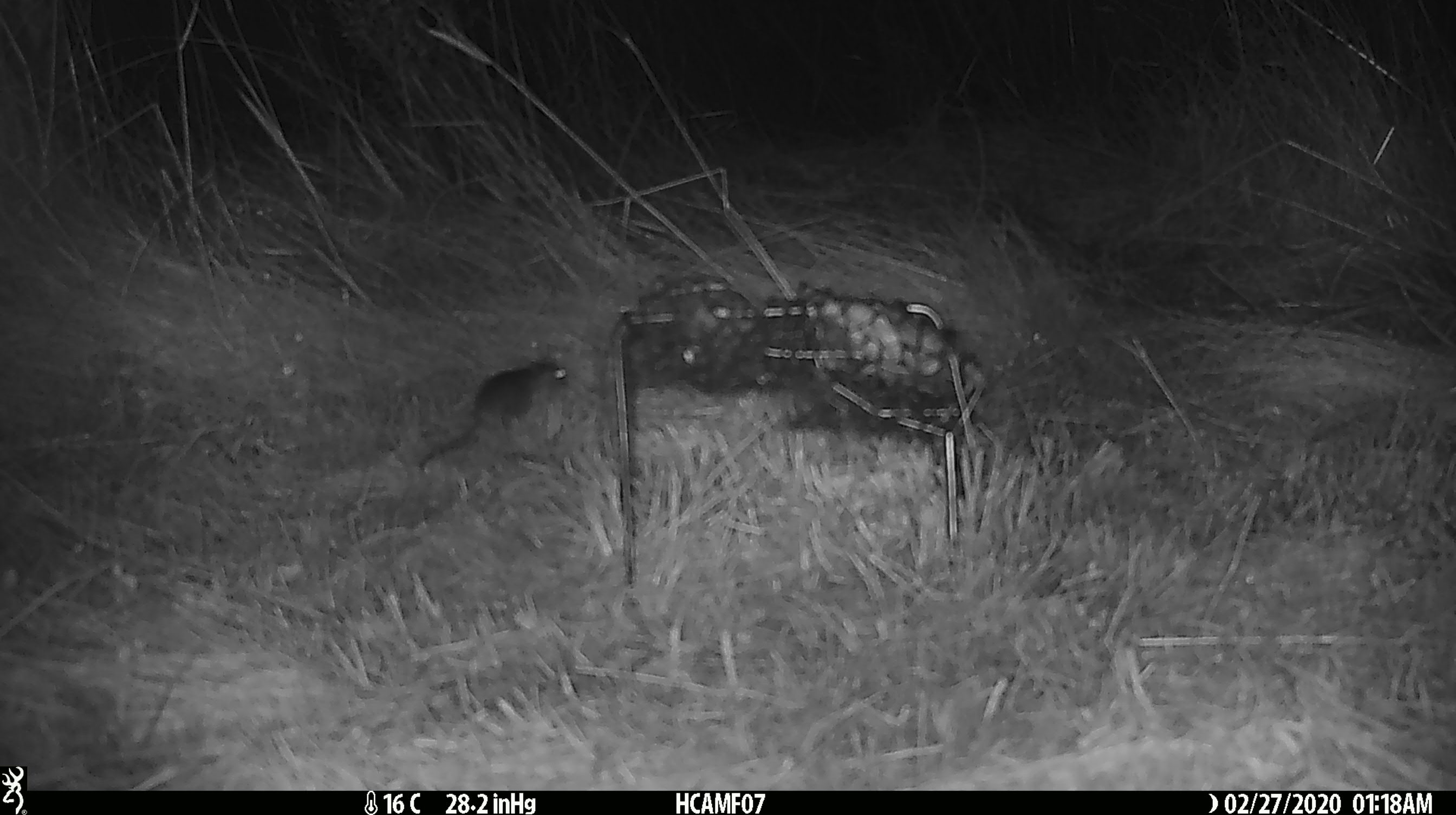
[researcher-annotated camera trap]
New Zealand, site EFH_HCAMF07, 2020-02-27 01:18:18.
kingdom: Animalia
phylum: Chordata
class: Mammalia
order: Rodentia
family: Muridae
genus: Mus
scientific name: Mus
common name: mouse